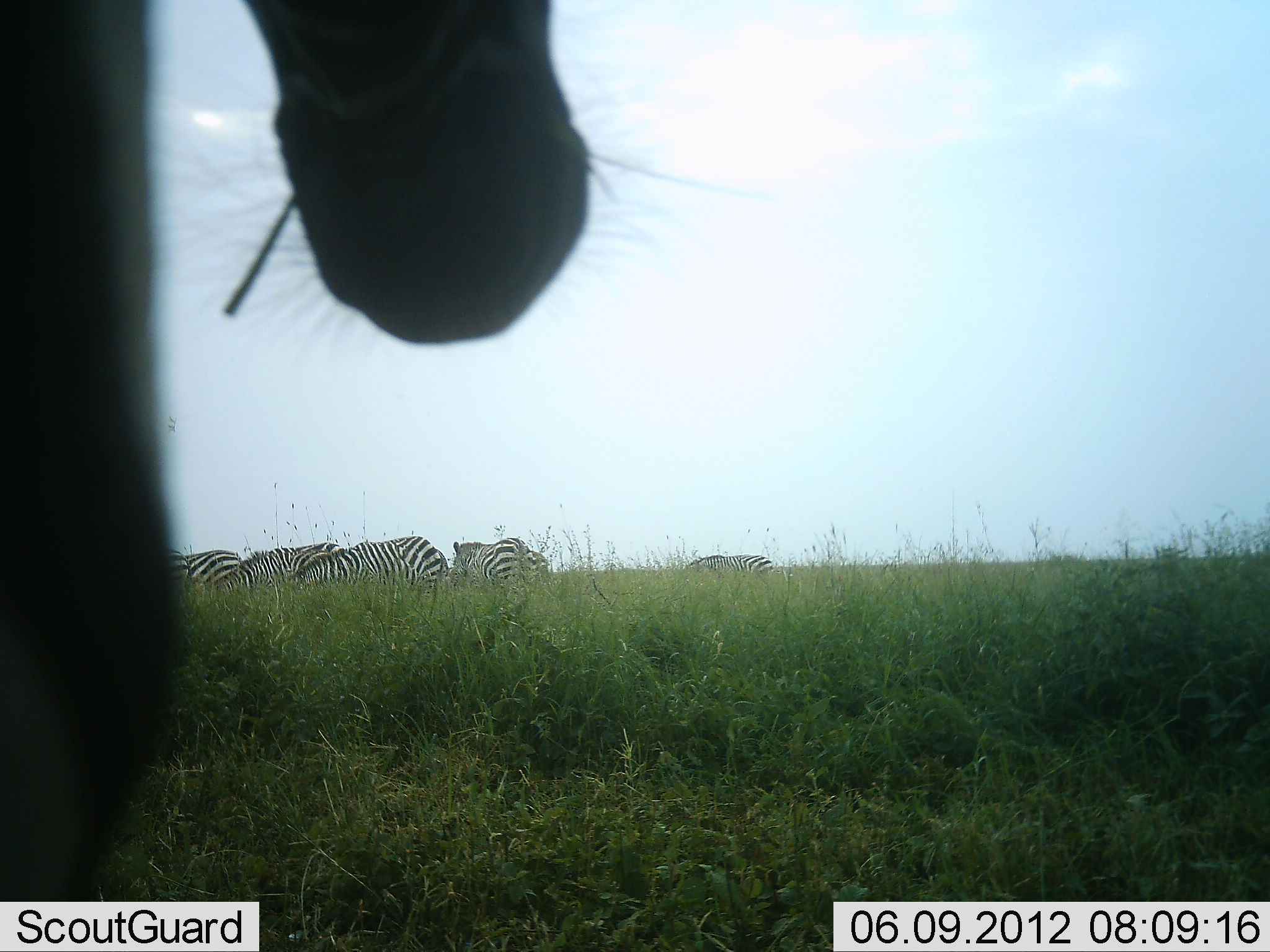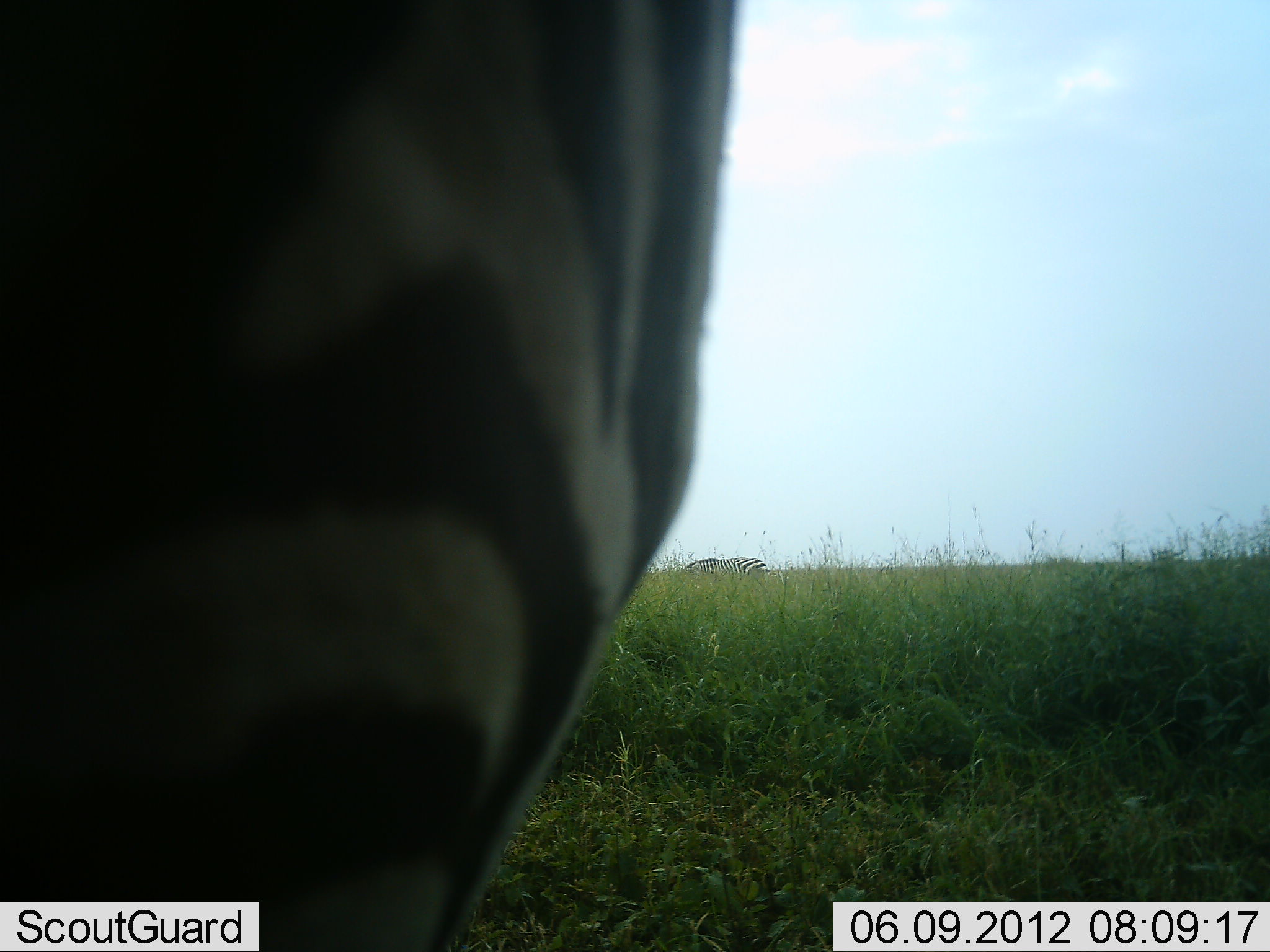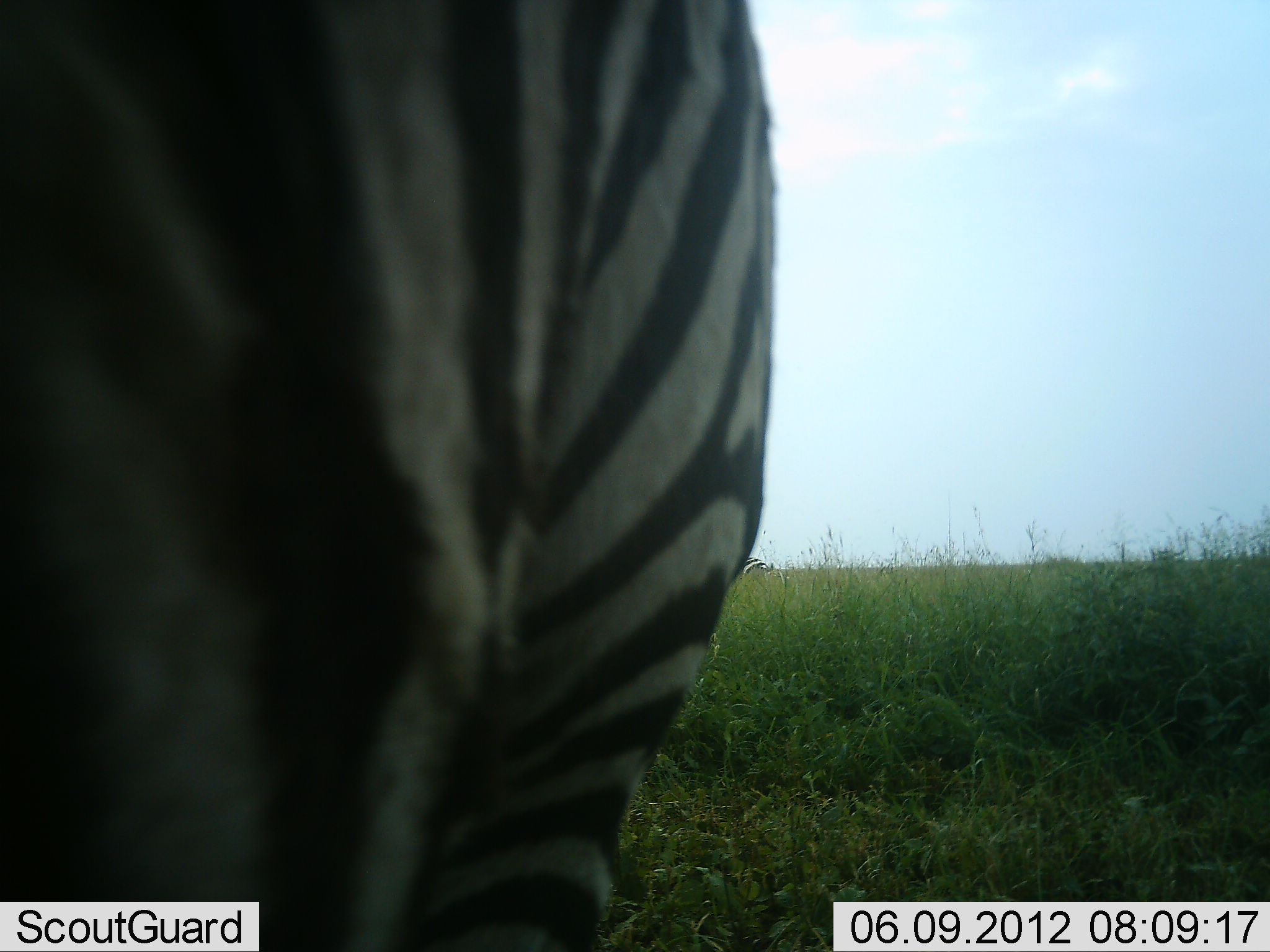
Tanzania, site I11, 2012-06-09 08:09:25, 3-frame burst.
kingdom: Animalia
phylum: Chordata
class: Mammalia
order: Perissodactyla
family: Equidae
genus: Equus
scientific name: Equus quagga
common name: plains zebra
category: zebra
Zebra (plains zebra) (Equus quagga), count 6. Behavior (volunteer vote fractions): standing 60%, resting 10%, moving 30%, interacting 0%. Young present (vote fraction): 10%. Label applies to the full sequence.